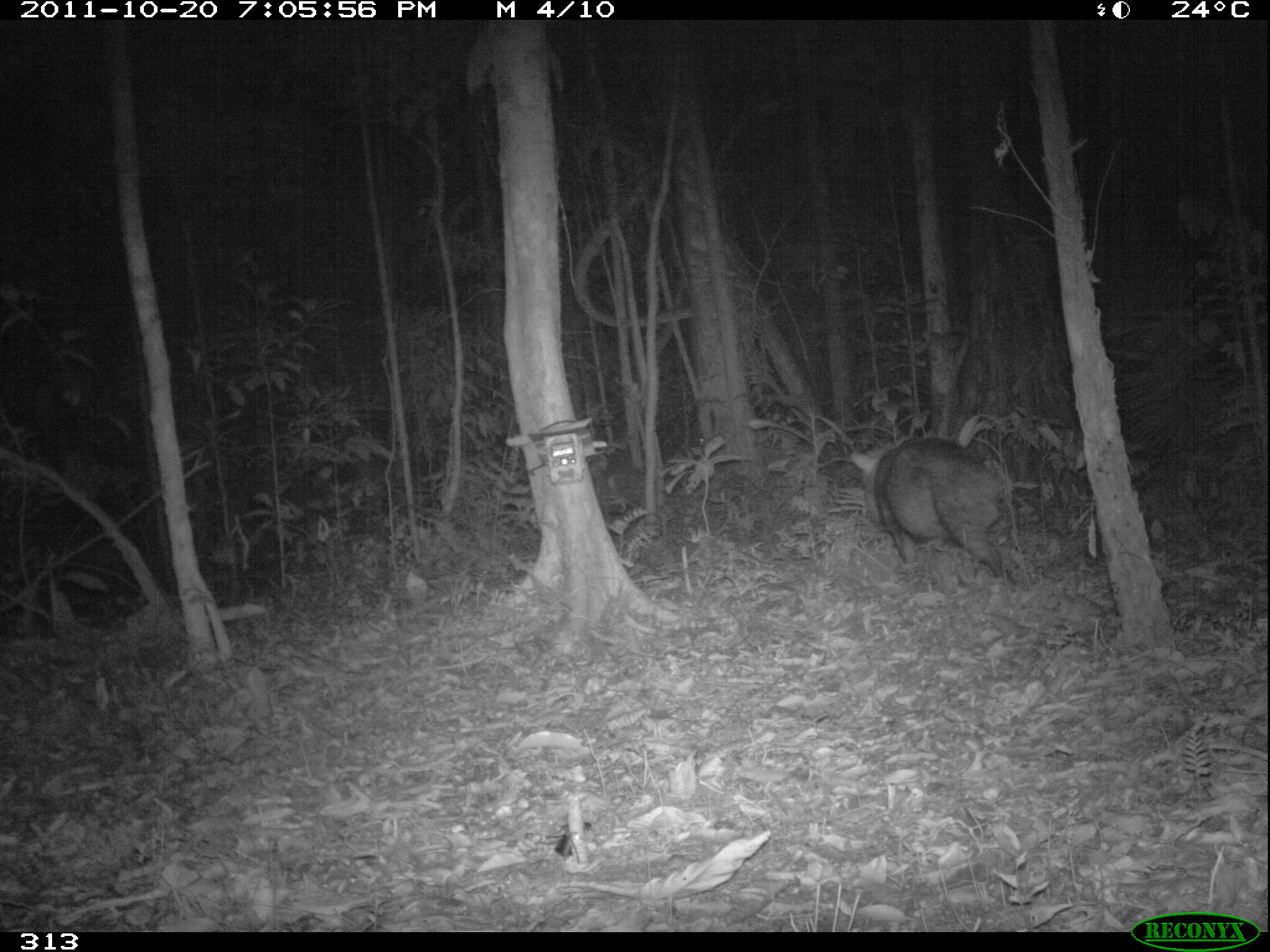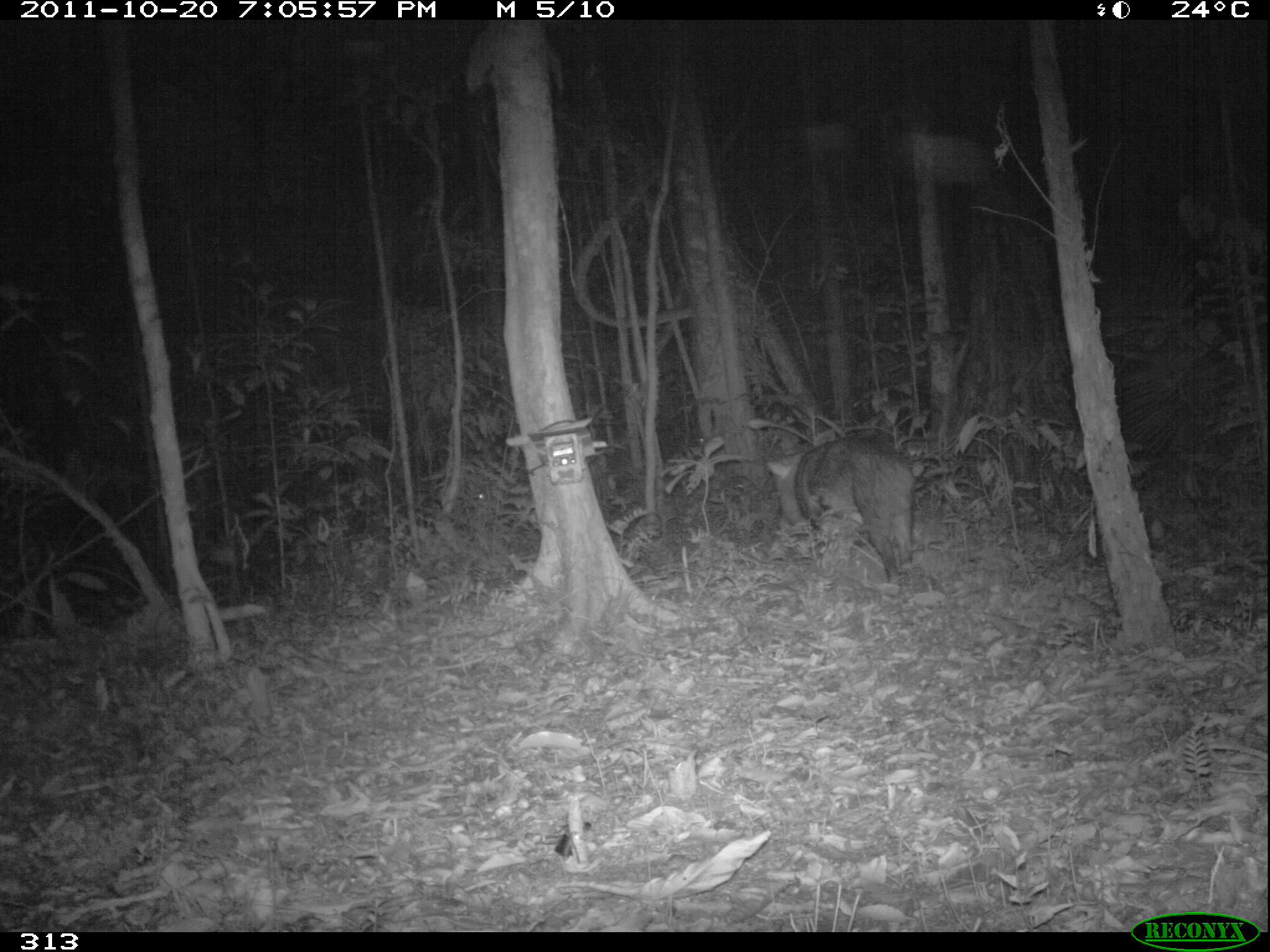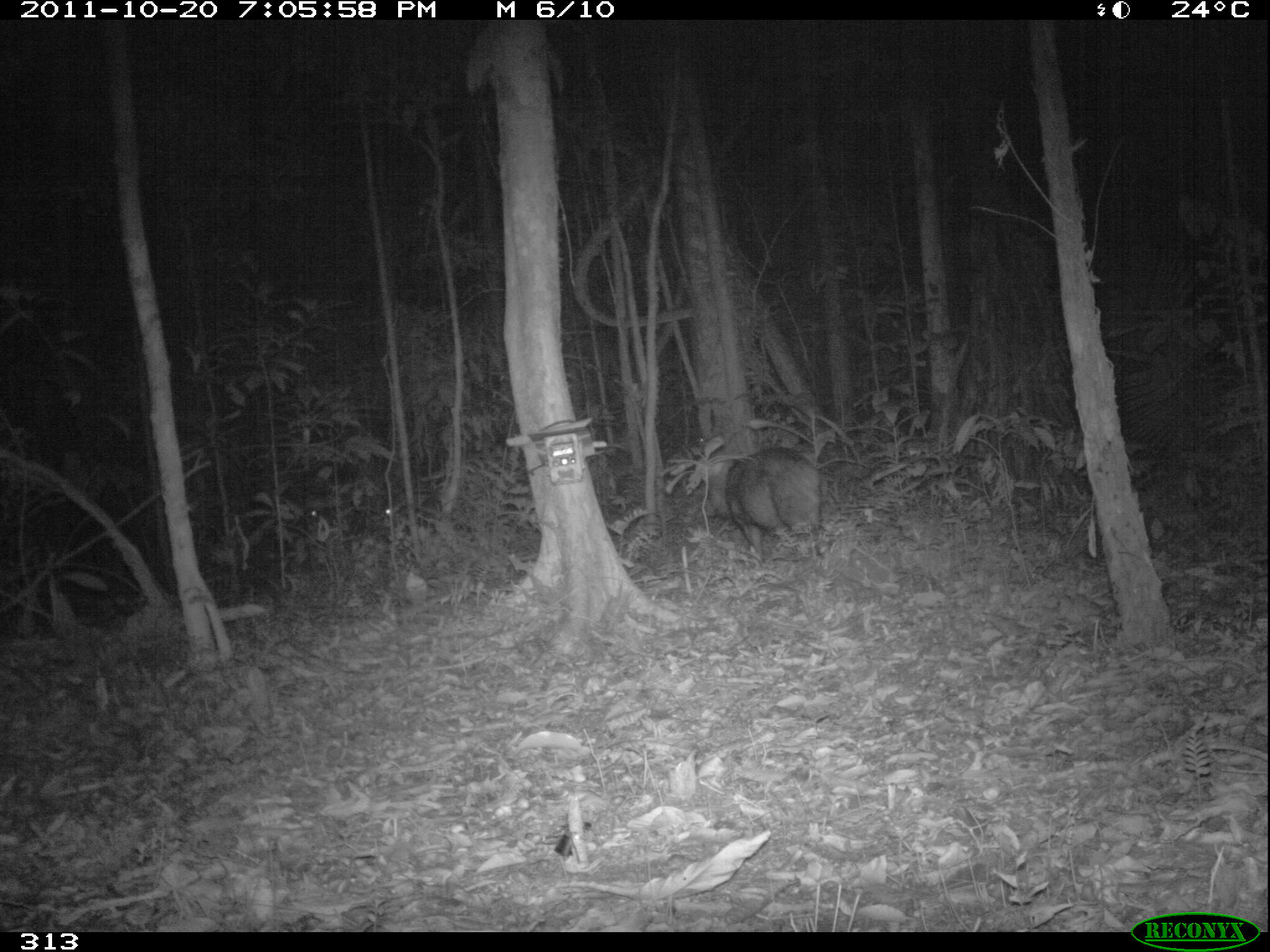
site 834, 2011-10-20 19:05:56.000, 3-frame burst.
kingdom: Animalia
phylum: Chordata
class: Mammalia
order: Artiodactyla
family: Tayassuidae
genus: Tayassu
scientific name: Tayassu pecari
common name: white-lipped peccary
Tayassu pecari (white-lipped peccary).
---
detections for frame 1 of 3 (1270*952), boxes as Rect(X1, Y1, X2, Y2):
tayassu pecari: Rect(850, 439, 1017, 585)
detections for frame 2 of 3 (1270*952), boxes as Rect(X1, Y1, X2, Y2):
tayassu pecari: Rect(766, 437, 919, 585)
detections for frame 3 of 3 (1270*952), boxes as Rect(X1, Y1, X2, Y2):
tayassu pecari: Rect(700, 446, 828, 559)